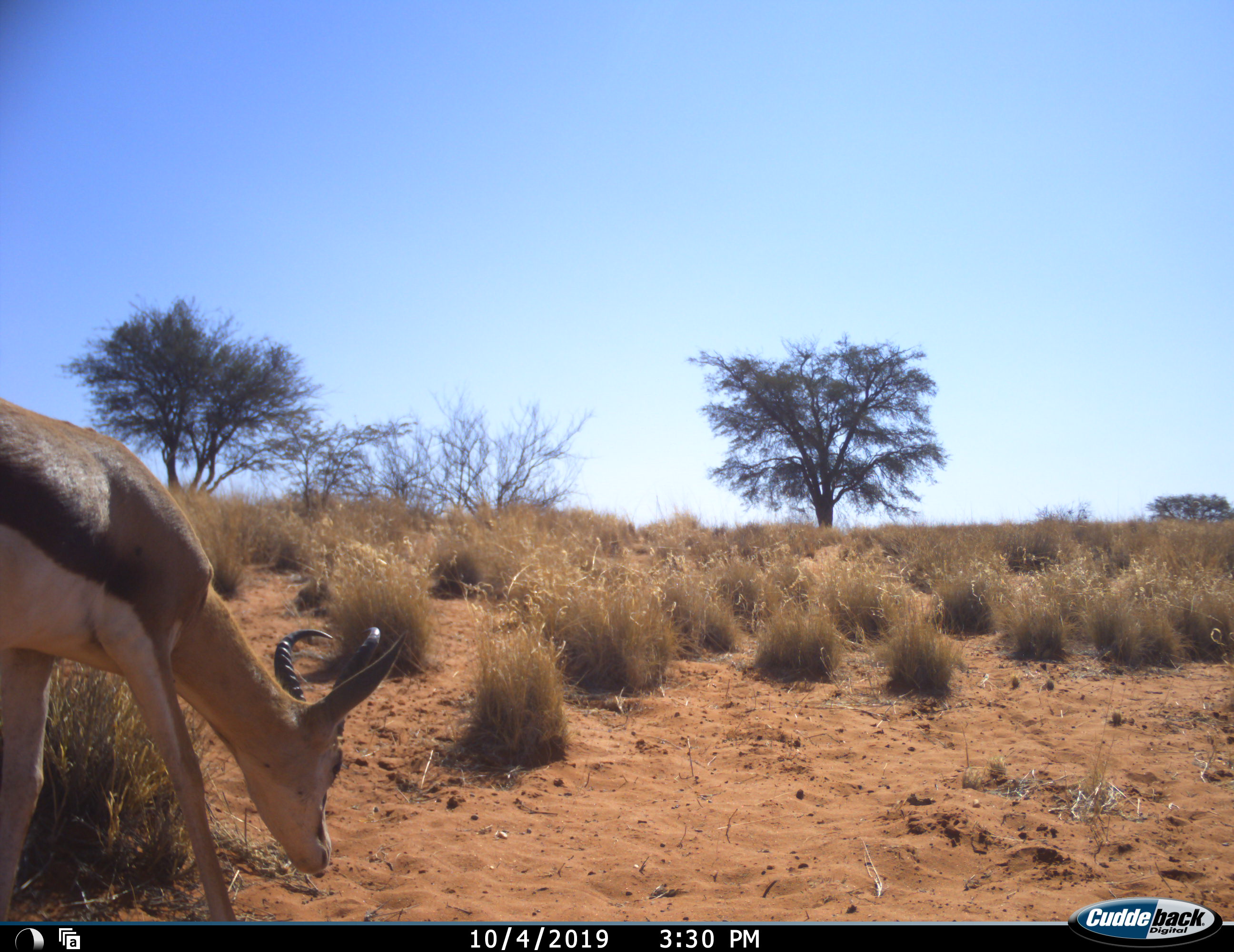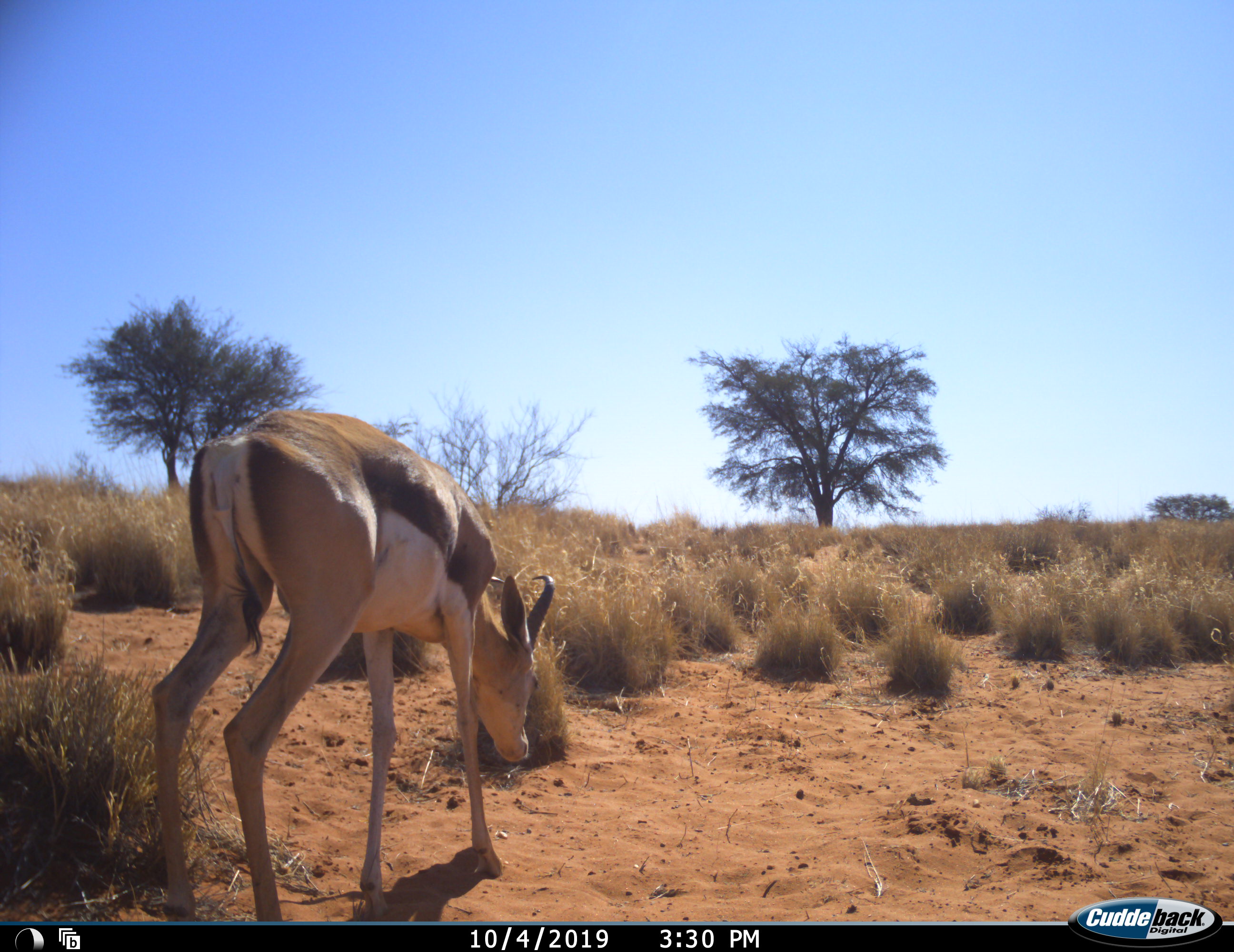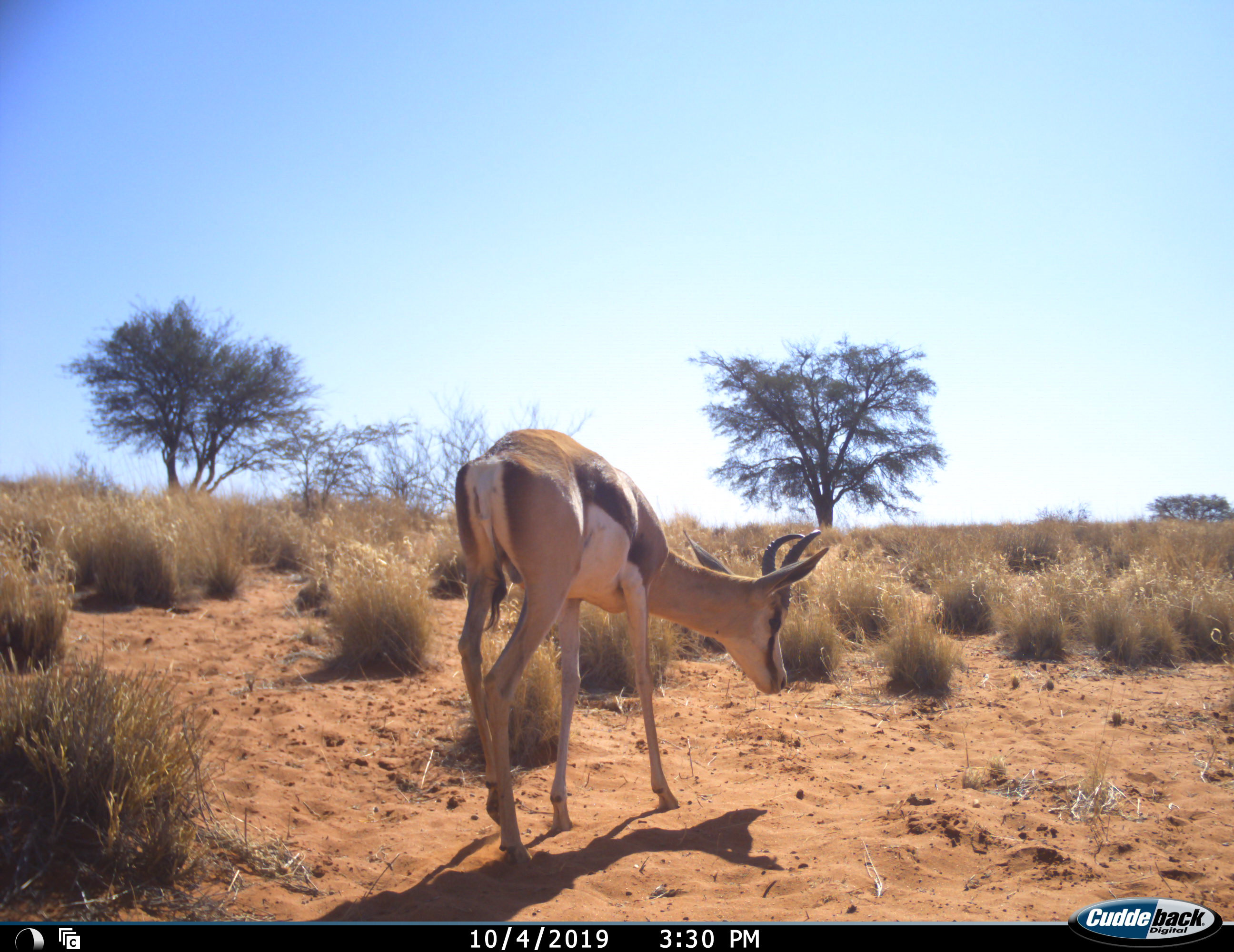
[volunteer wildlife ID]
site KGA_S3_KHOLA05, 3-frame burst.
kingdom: Animalia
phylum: Chordata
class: Mammalia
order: Artiodactyla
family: Bovidae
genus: Antidorcas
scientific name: Antidorcas marsupialis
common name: springbok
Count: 1.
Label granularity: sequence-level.